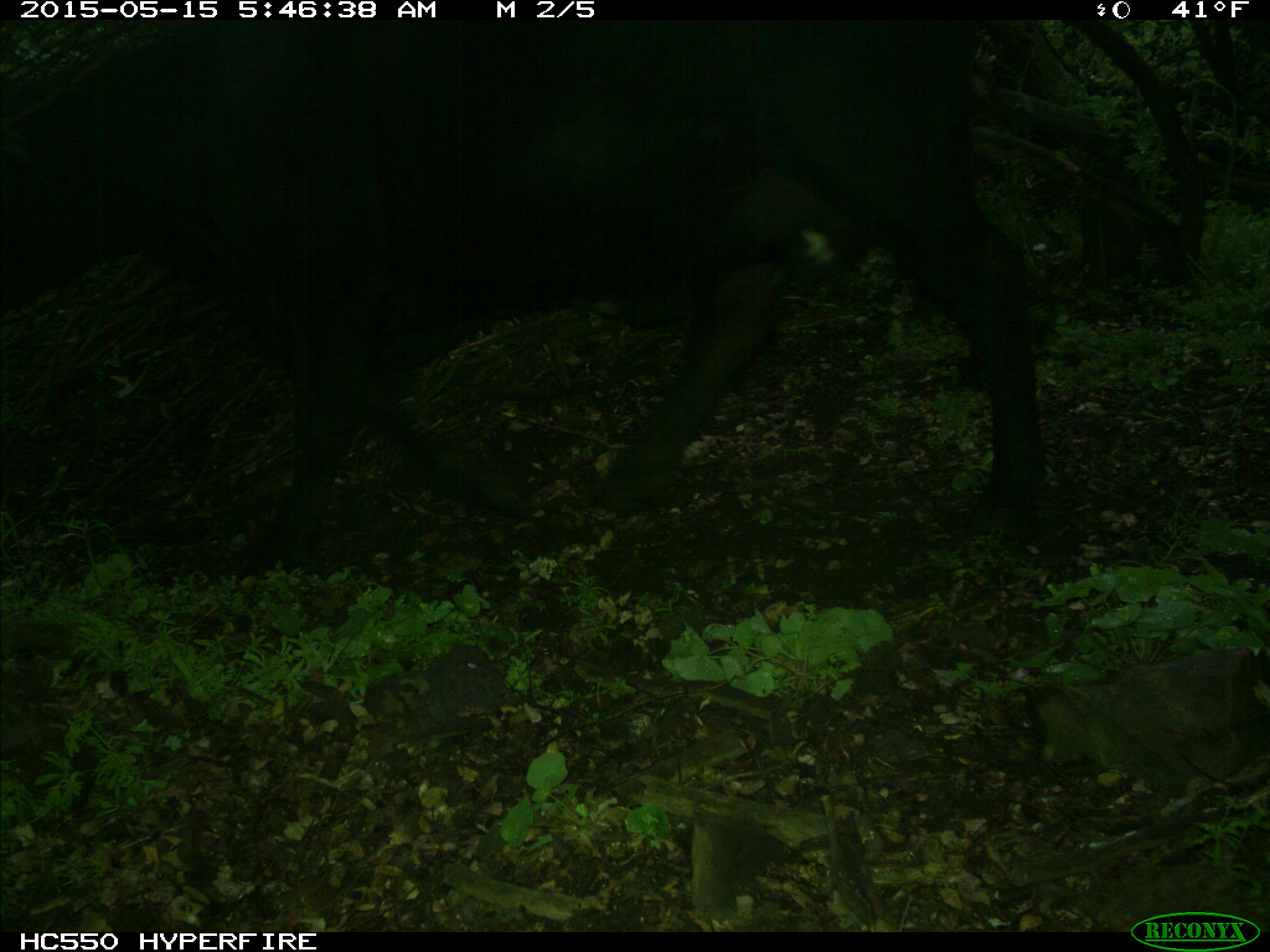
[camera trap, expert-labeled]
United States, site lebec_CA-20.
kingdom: Animalia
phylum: Chordata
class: Mammalia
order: Artiodactyla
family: Bovidae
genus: Bos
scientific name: Bos taurus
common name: domestic cow